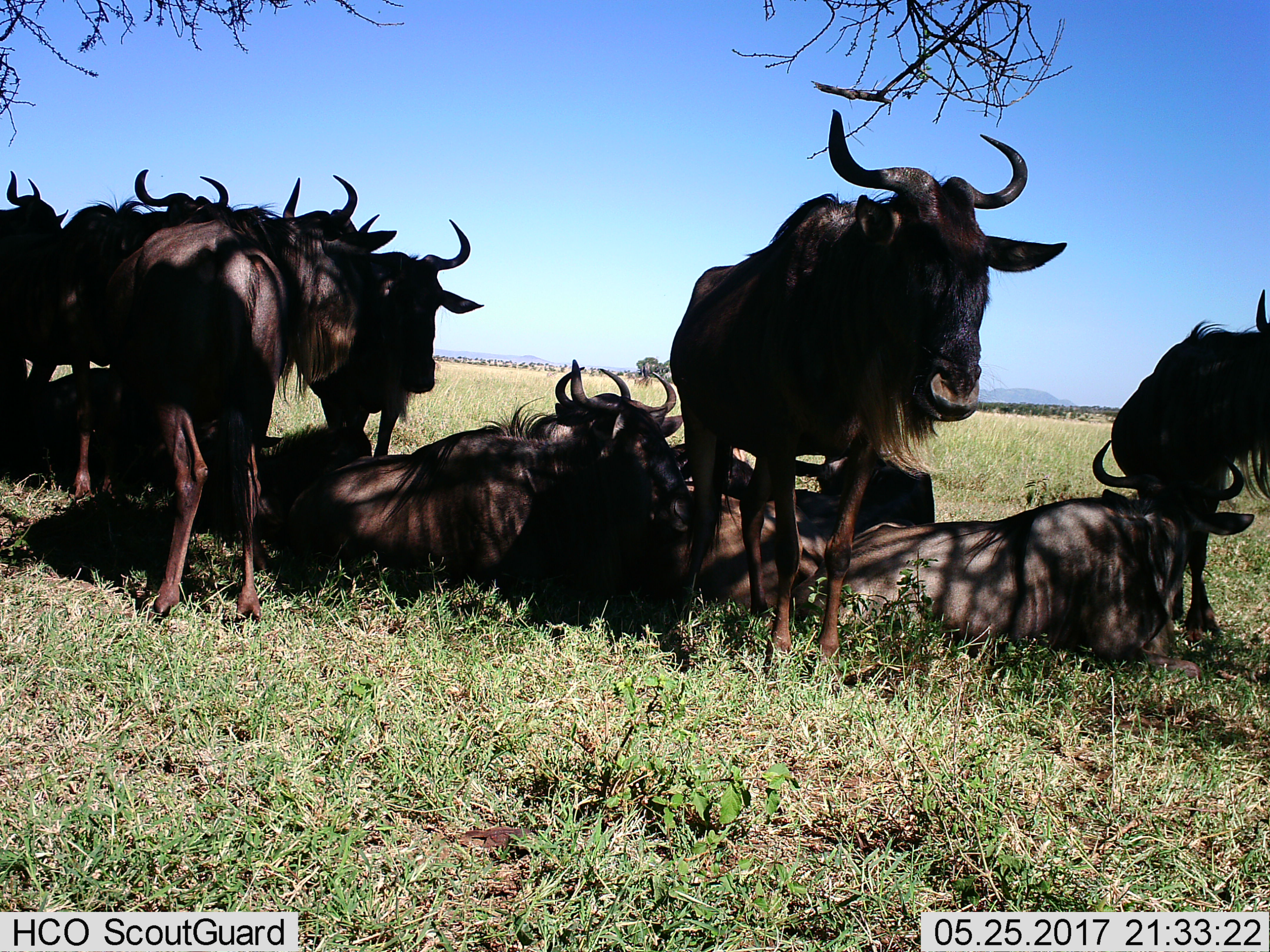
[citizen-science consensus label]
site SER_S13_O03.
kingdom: Animalia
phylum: Chordata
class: Mammalia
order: Artiodactyla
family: Bovidae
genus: Connochaetes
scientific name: Connochaetes taurinus taurinus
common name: blue wildebeest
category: wildebeestblue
Wildebeestblue (blue wildebeest) (Connochaetes taurinus taurinus), count 11-50. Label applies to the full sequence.